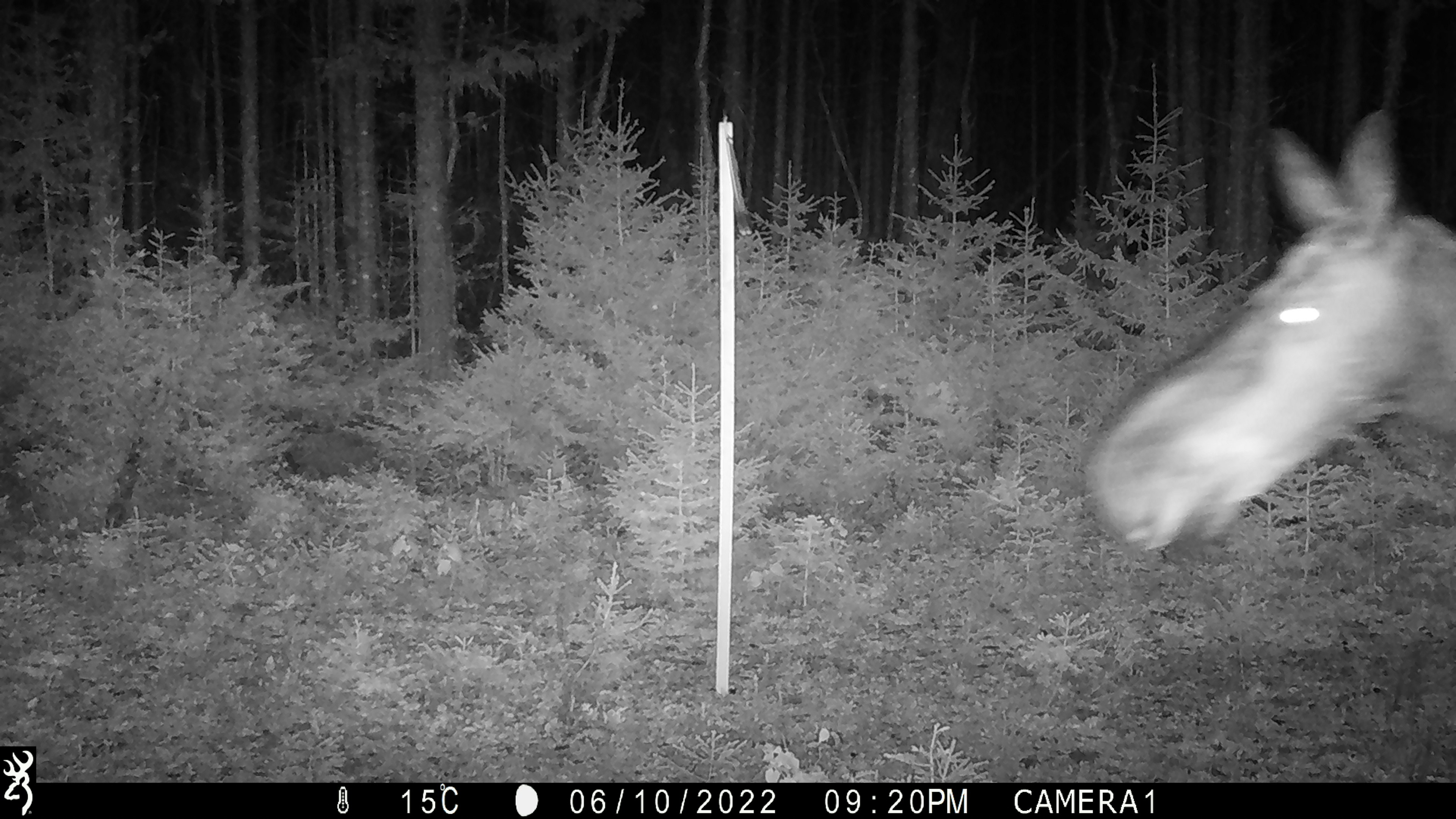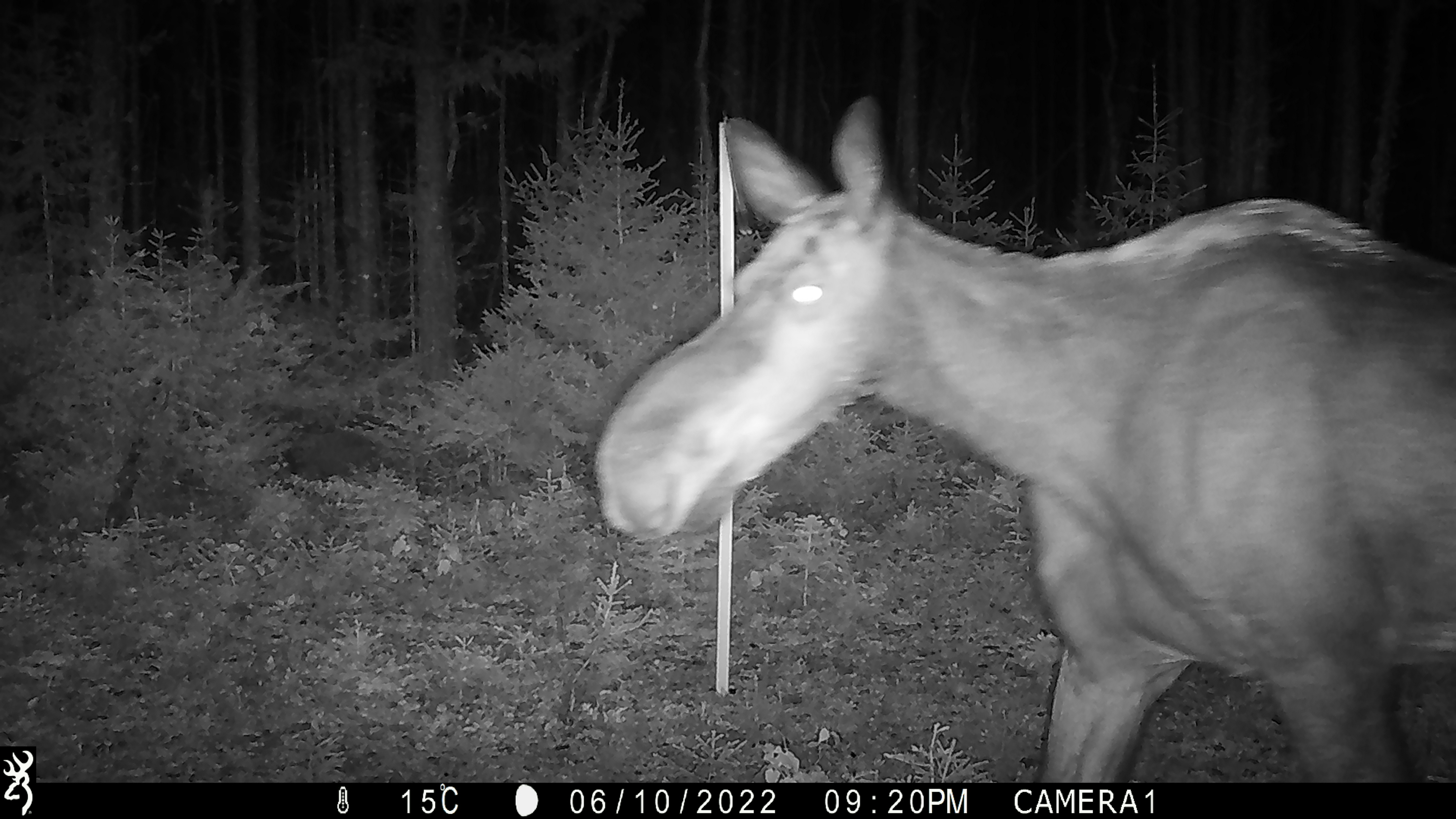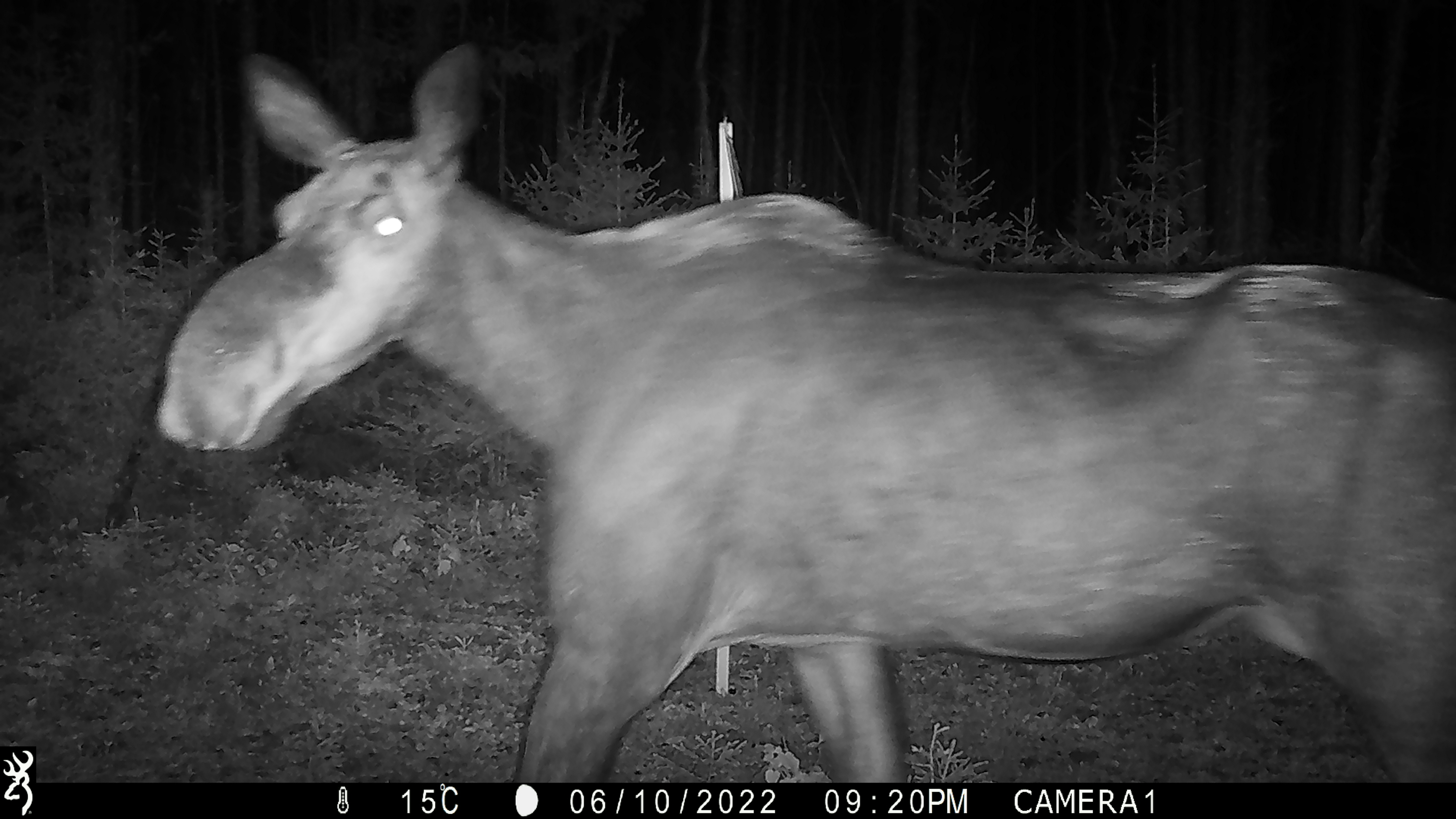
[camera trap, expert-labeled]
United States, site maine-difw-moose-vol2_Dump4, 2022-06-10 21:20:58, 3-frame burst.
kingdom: Animalia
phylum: Chordata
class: Mammalia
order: Artiodactyla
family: Cervidae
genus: Alces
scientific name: Alces alces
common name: moose